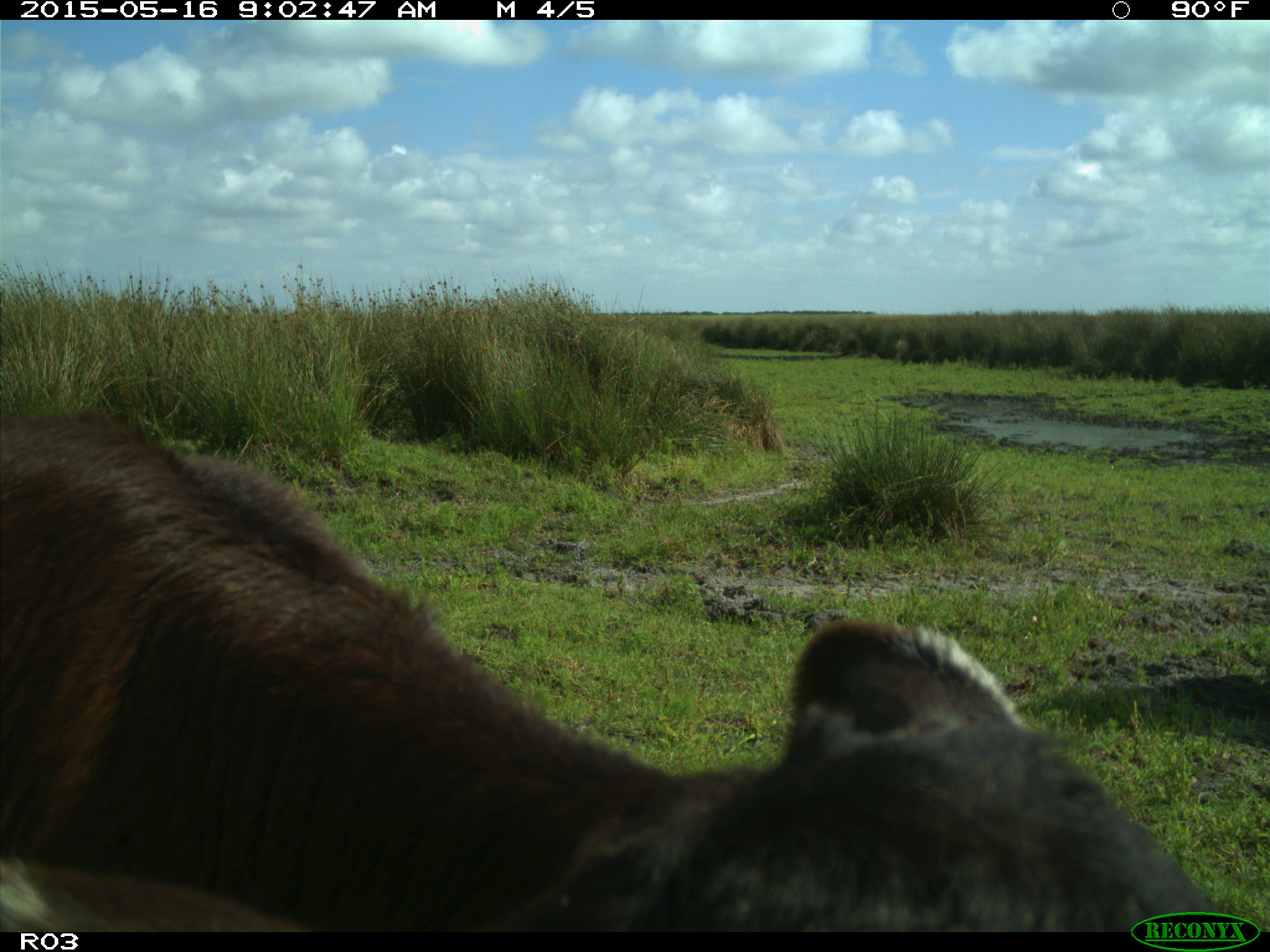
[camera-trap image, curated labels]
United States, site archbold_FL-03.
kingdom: Animalia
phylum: Chordata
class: Mammalia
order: Artiodactyla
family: Bovidae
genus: Bos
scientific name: Bos taurus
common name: domestic cow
Bos taurus (domestic cow).